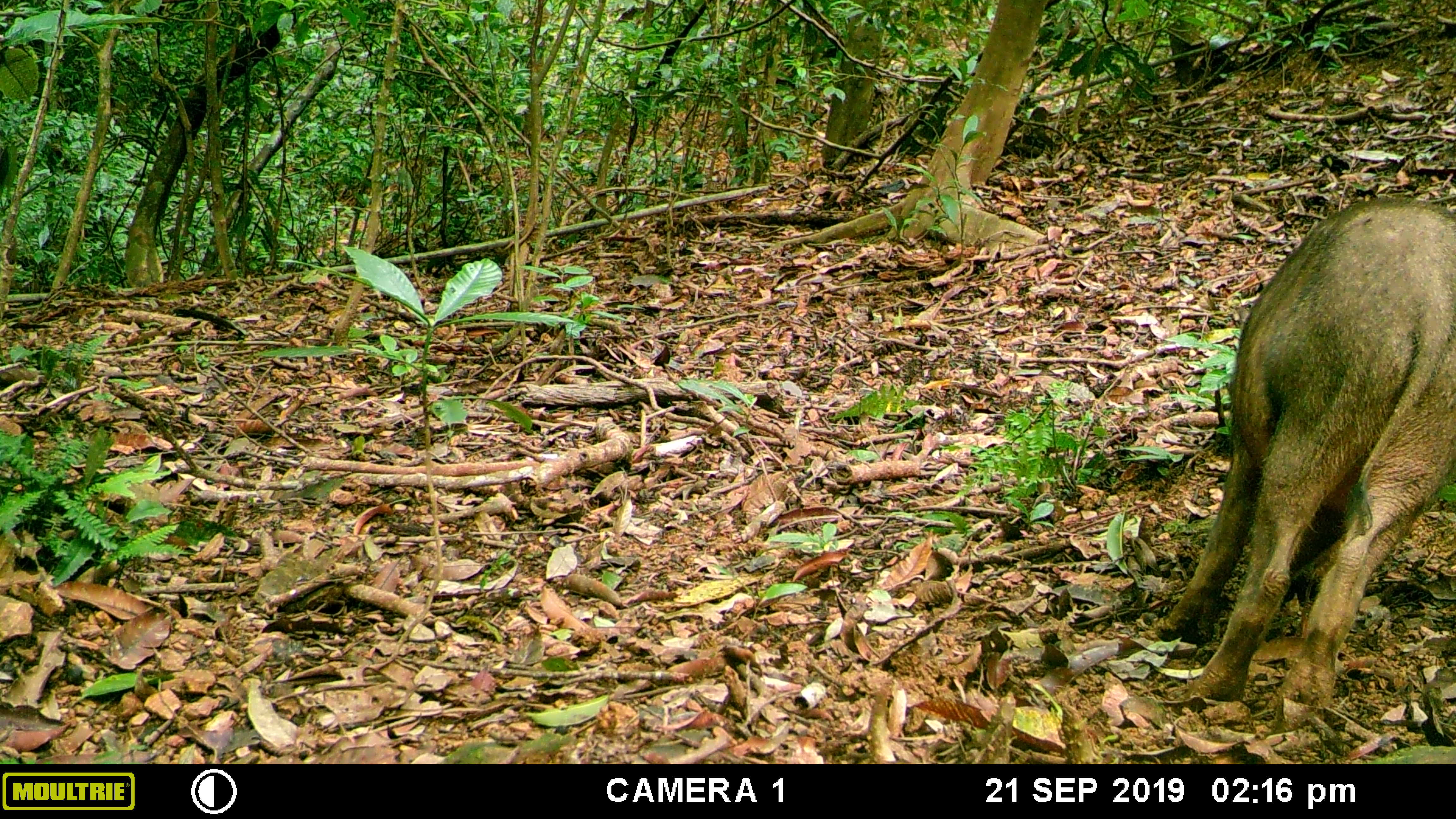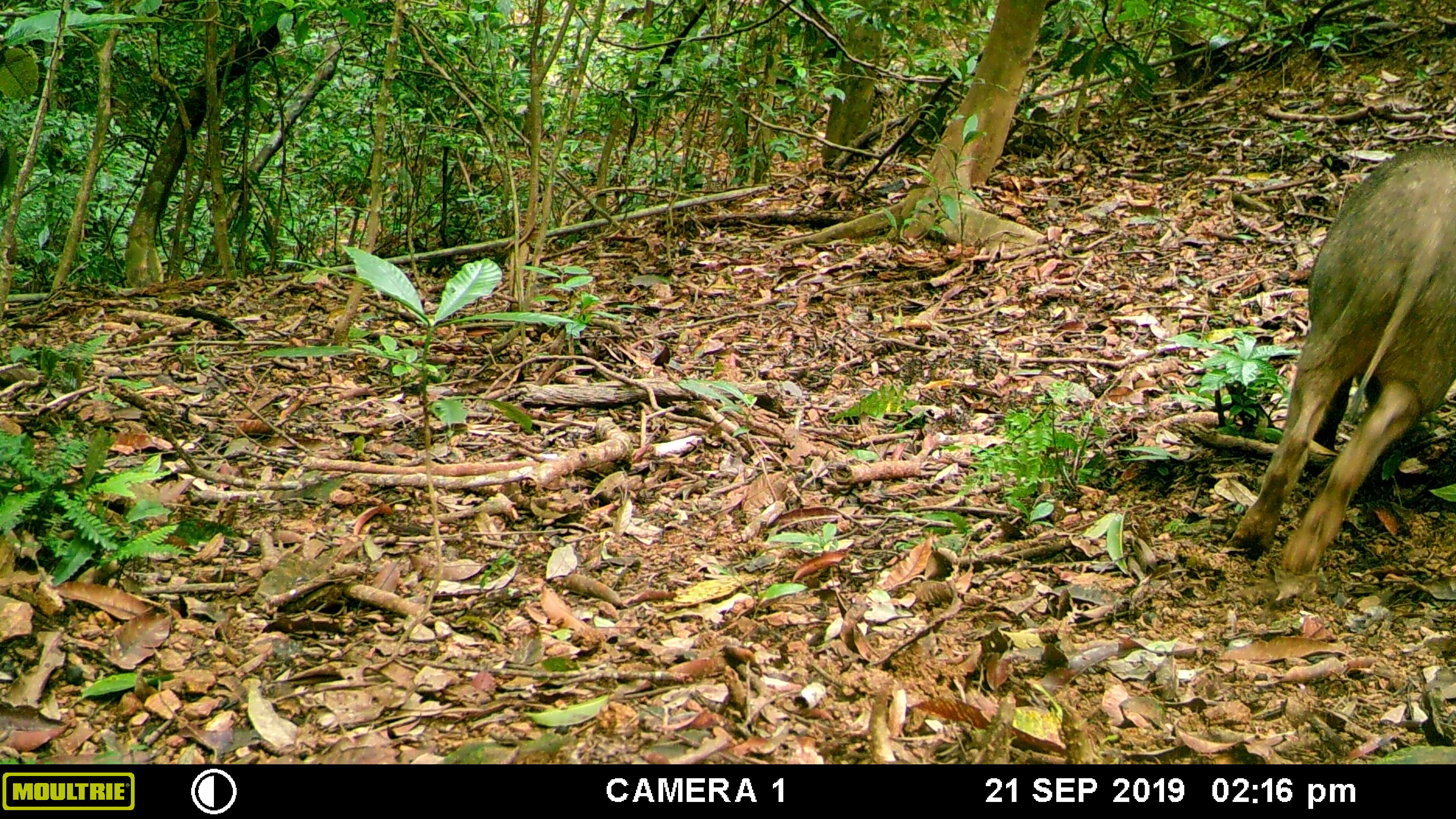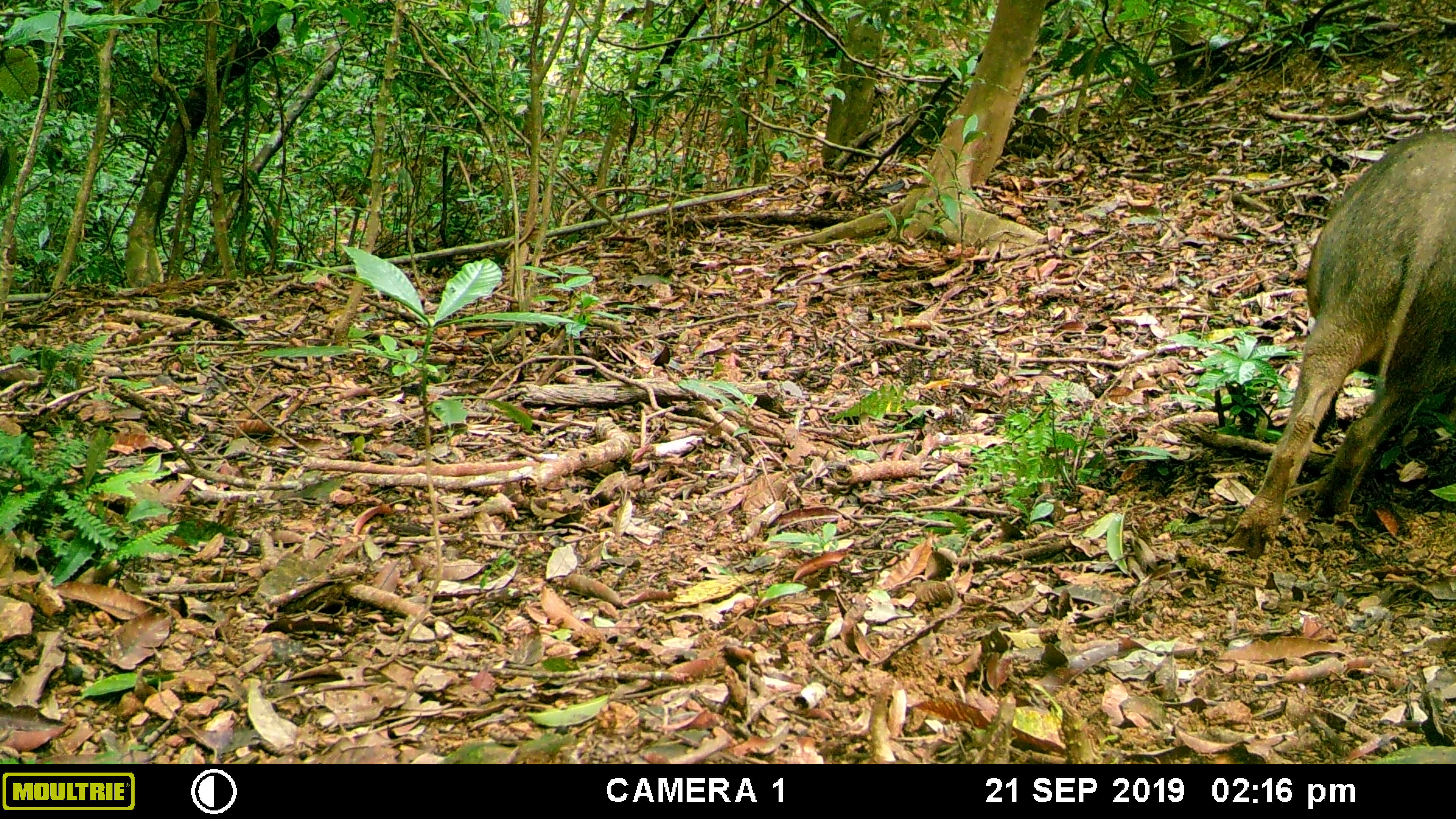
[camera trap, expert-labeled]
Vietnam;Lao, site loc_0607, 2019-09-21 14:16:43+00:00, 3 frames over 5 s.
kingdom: Animalia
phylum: Chordata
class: Mammalia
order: Artiodactyla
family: Suidae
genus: Sus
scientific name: Sus scrofa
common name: eurasian wild pig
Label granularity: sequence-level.